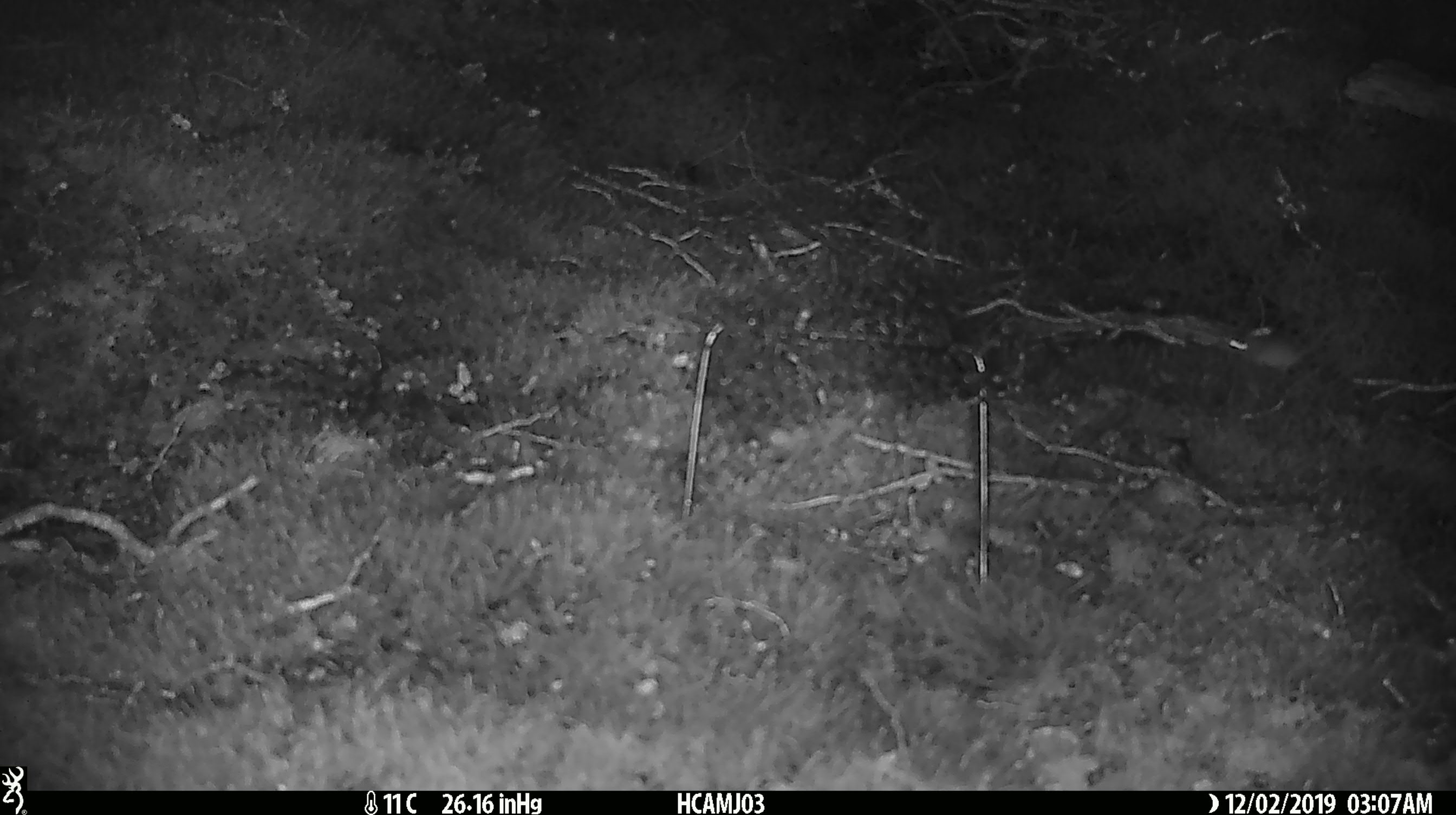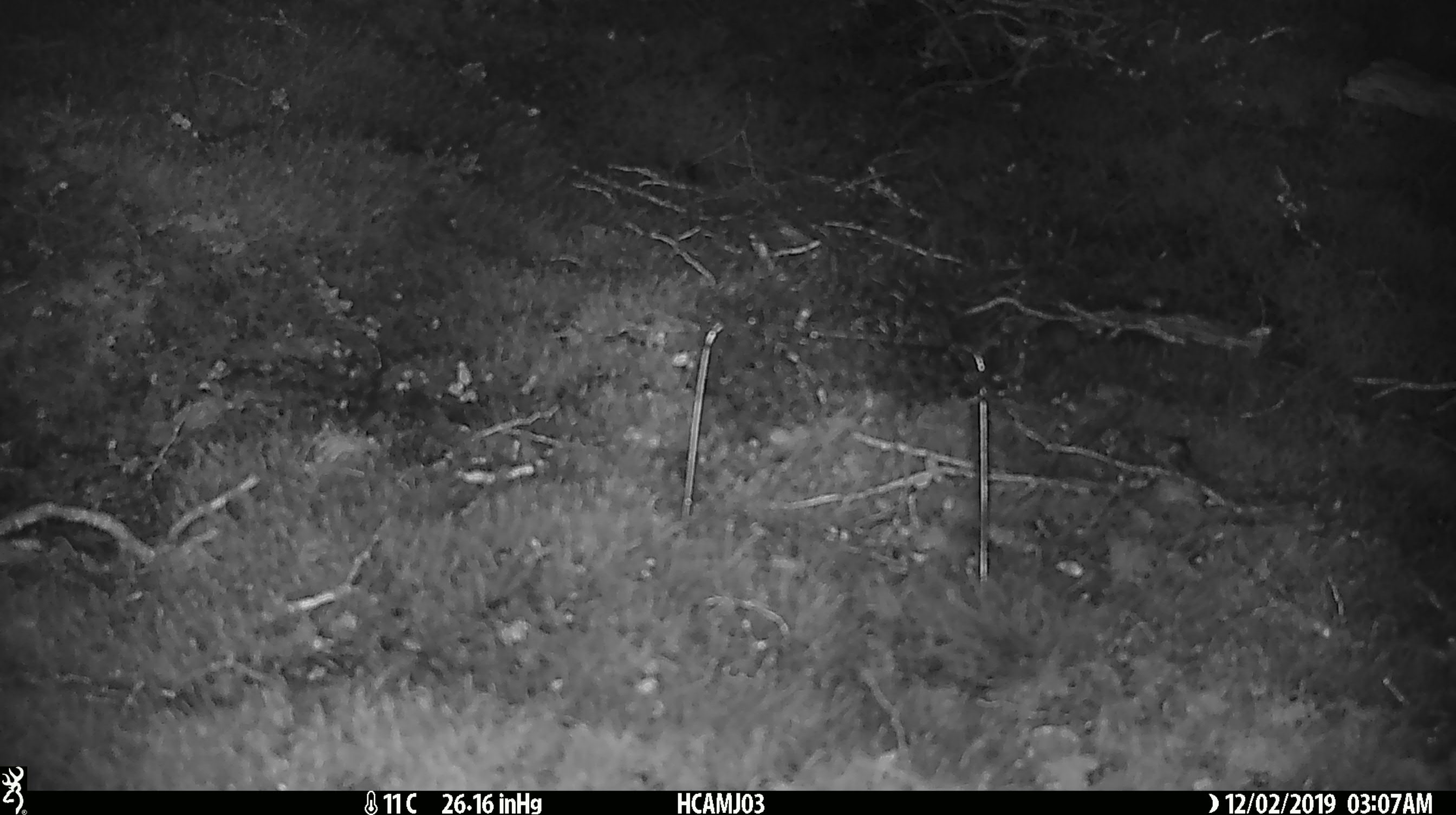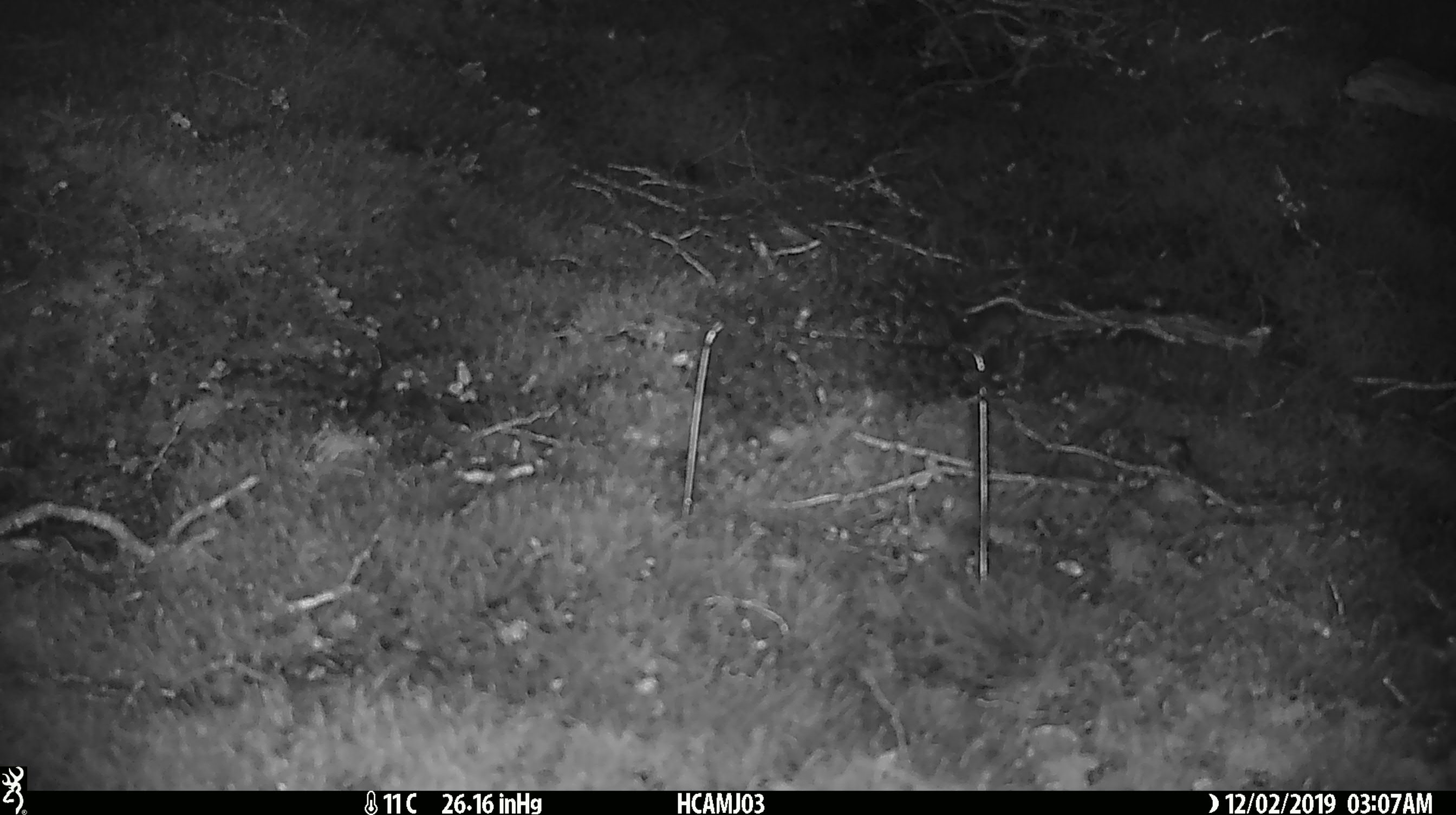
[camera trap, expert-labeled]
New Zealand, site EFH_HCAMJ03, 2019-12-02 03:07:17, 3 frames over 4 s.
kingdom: Animalia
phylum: Chordata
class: Mammalia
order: Rodentia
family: Muridae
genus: Mus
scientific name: Mus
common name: mouse